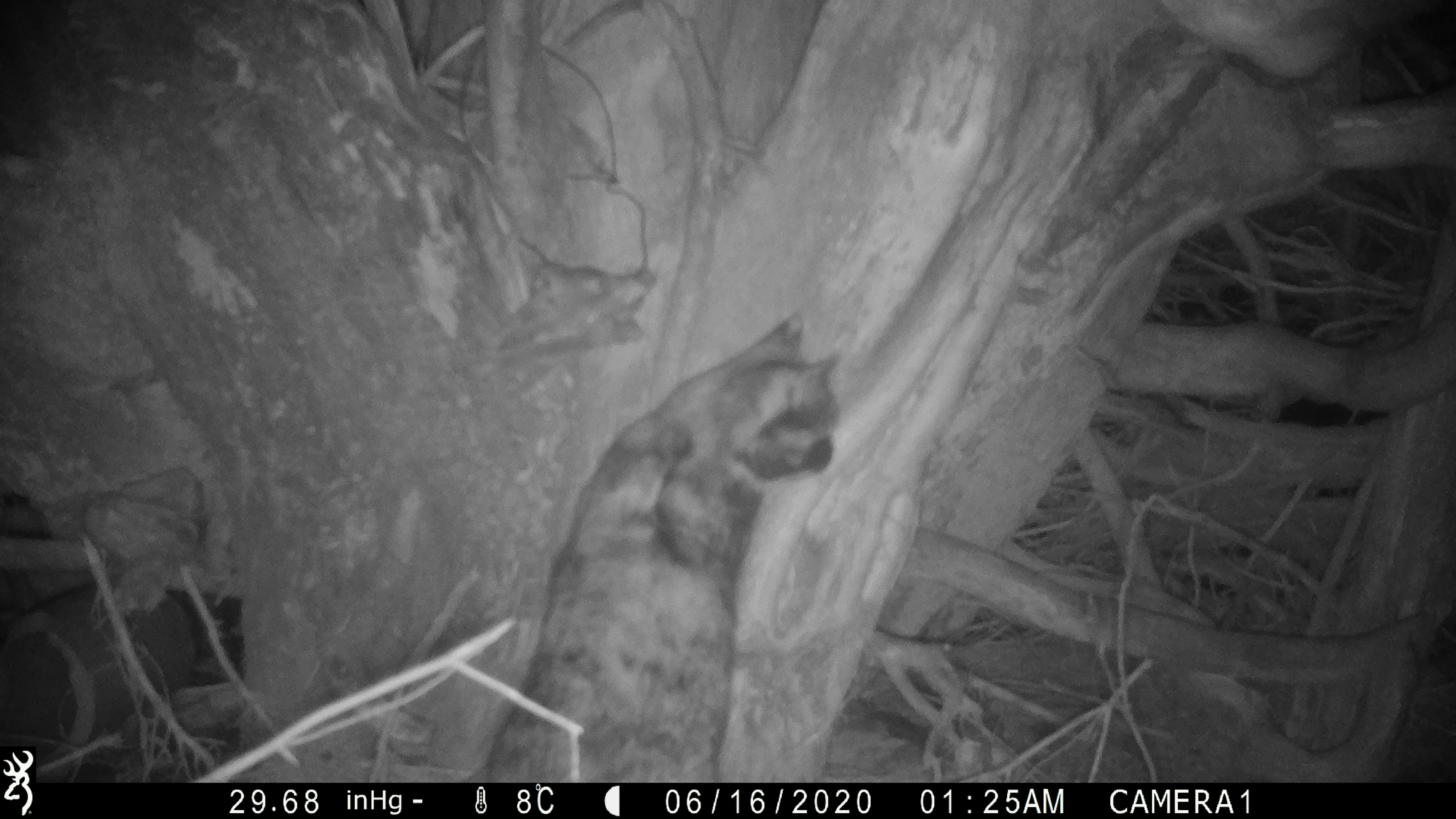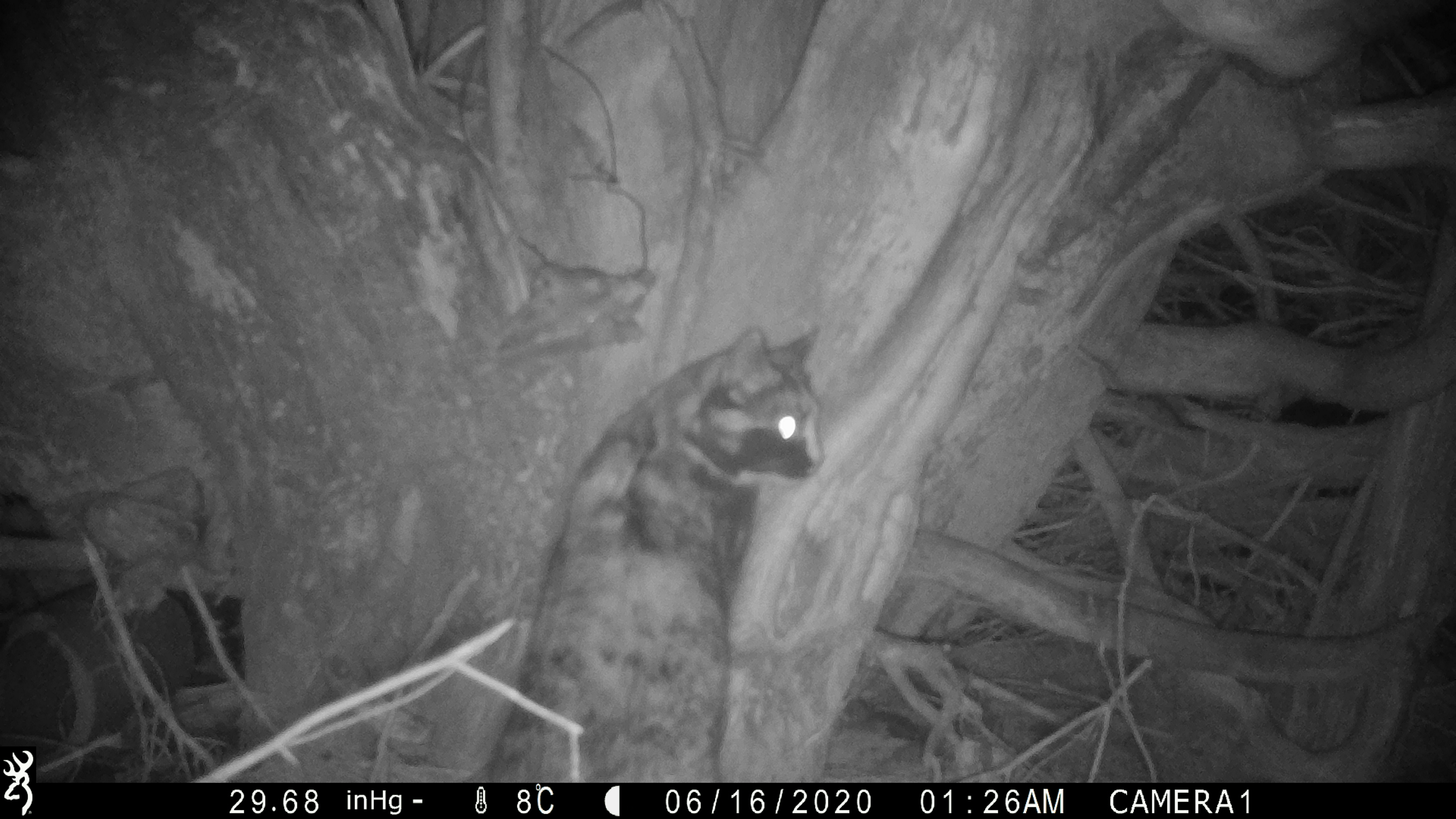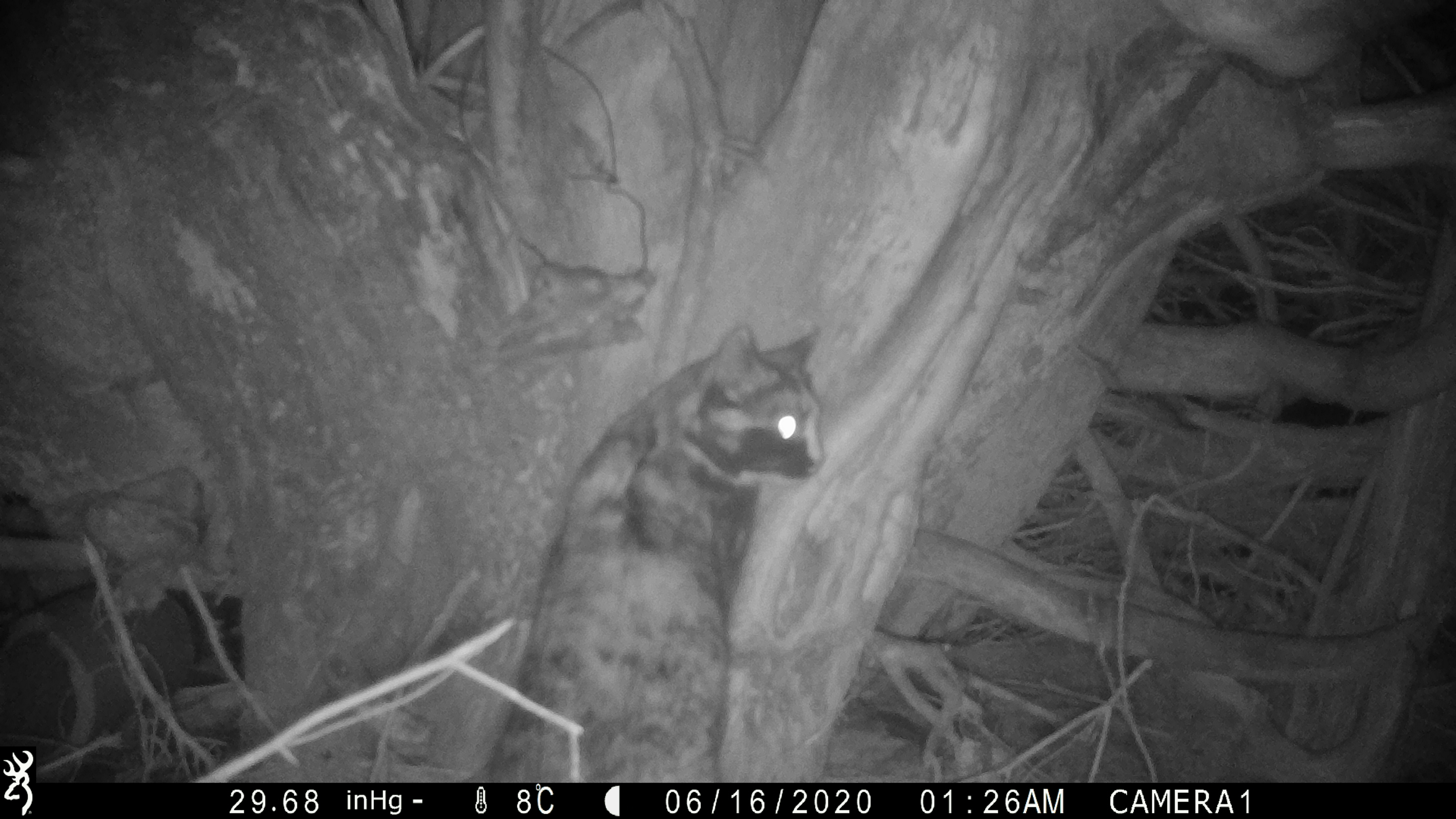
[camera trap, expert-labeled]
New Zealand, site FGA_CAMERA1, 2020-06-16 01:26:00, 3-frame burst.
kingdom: Animalia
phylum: Chordata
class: Mammalia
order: Carnivora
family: Felidae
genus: Felis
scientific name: Felis catus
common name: domestic cat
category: cat